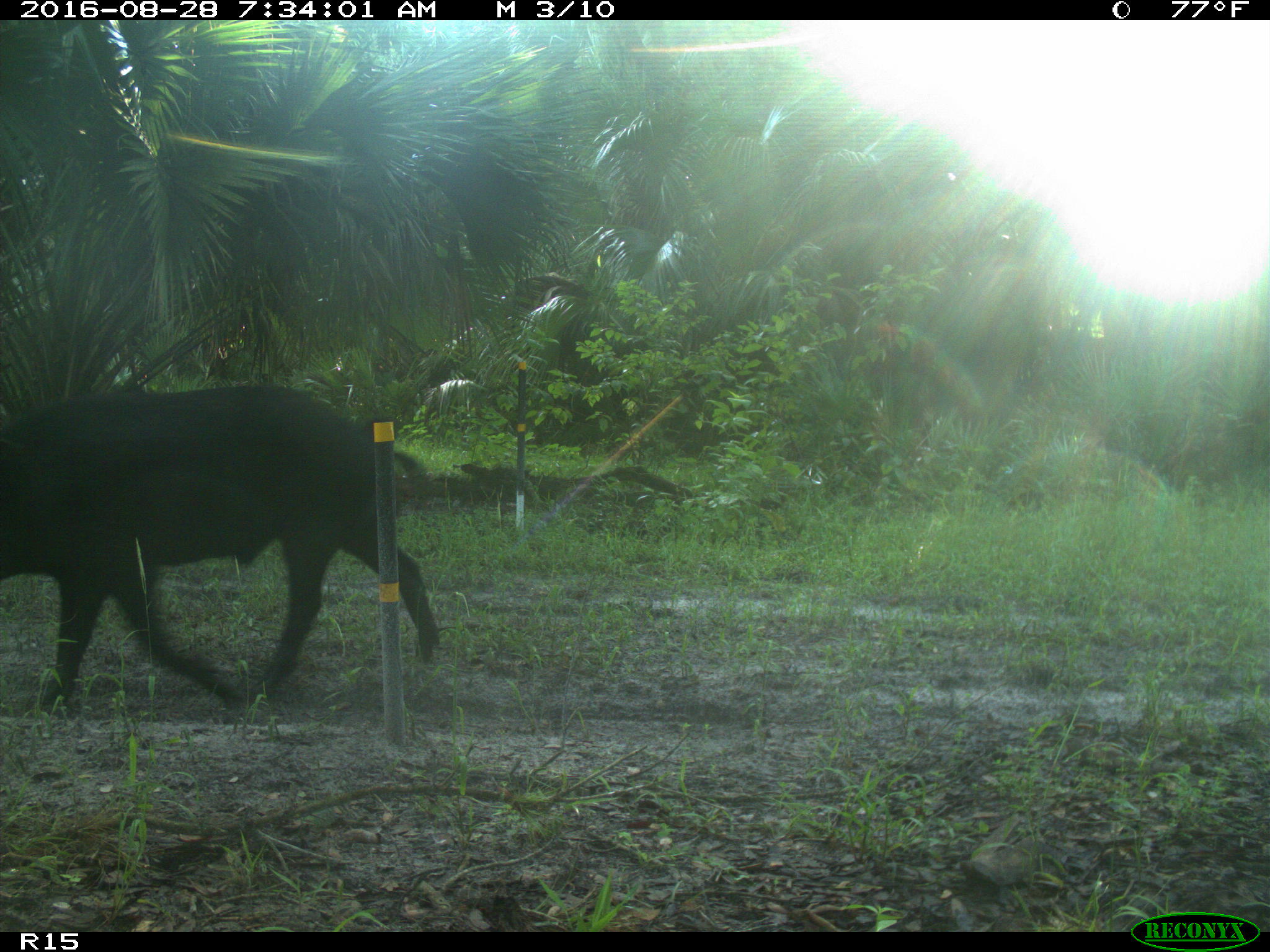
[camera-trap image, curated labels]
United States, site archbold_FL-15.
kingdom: Animalia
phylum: Chordata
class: Mammalia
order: Artiodactyla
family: Suidae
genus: Sus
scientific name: Sus scrofa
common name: wild boar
Sus scrofa (wild boar).